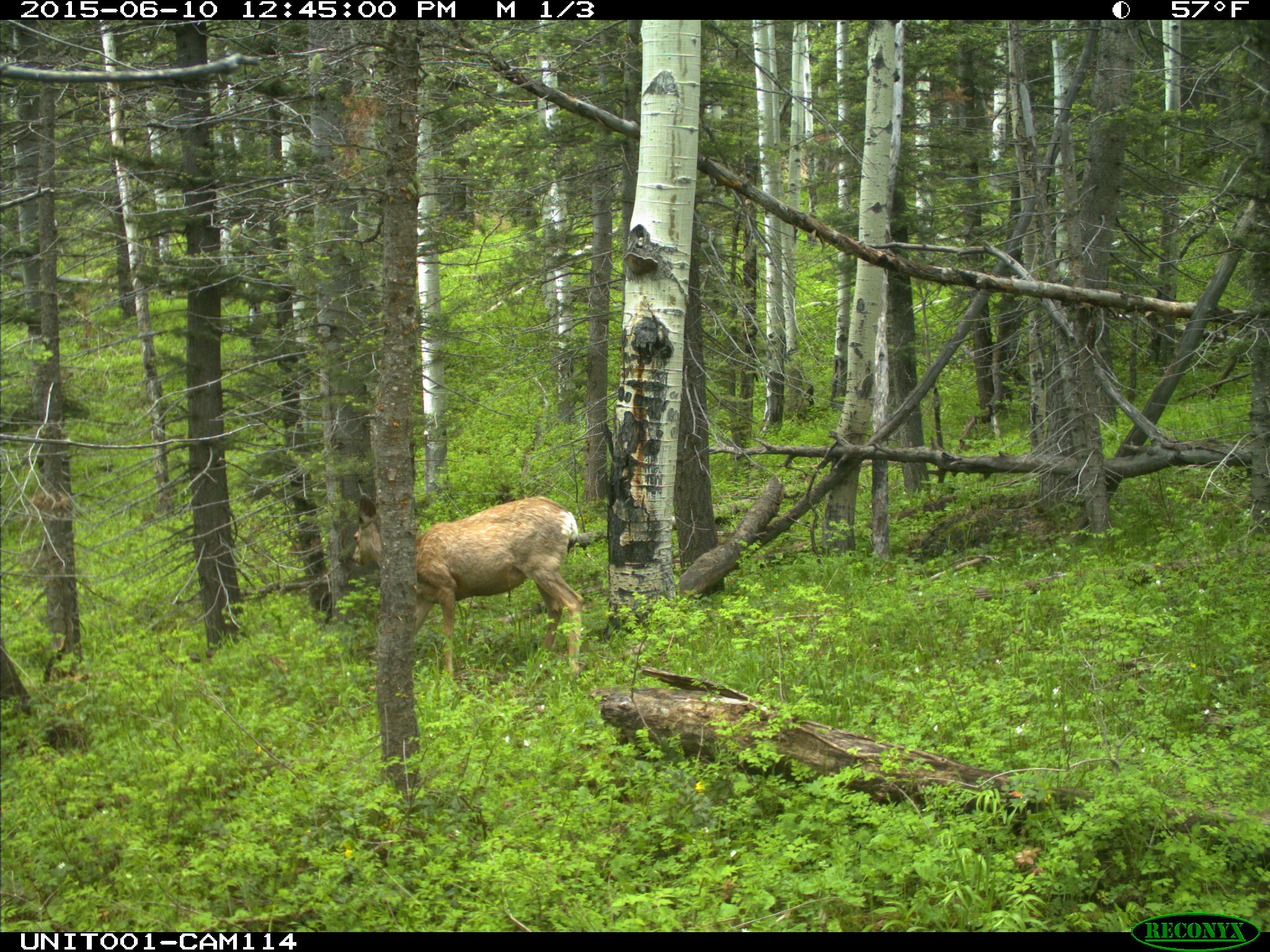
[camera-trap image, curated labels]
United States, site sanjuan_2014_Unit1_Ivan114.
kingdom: Animalia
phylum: Chordata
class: Mammalia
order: Artiodactyla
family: Cervidae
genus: Odocoileus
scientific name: Odocoileus hemionus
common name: mule deer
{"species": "Odocoileus hemionus (mule deer)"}